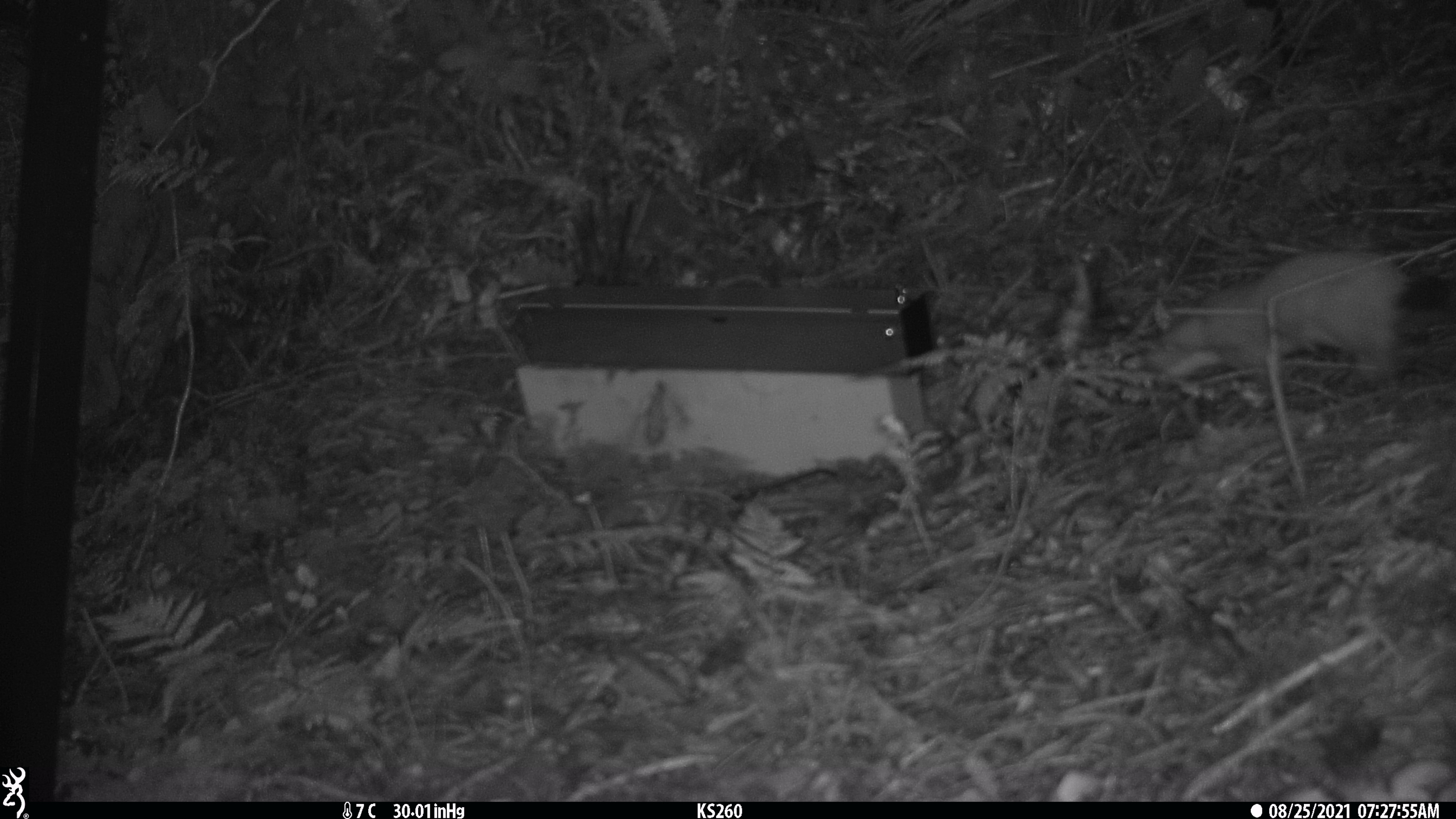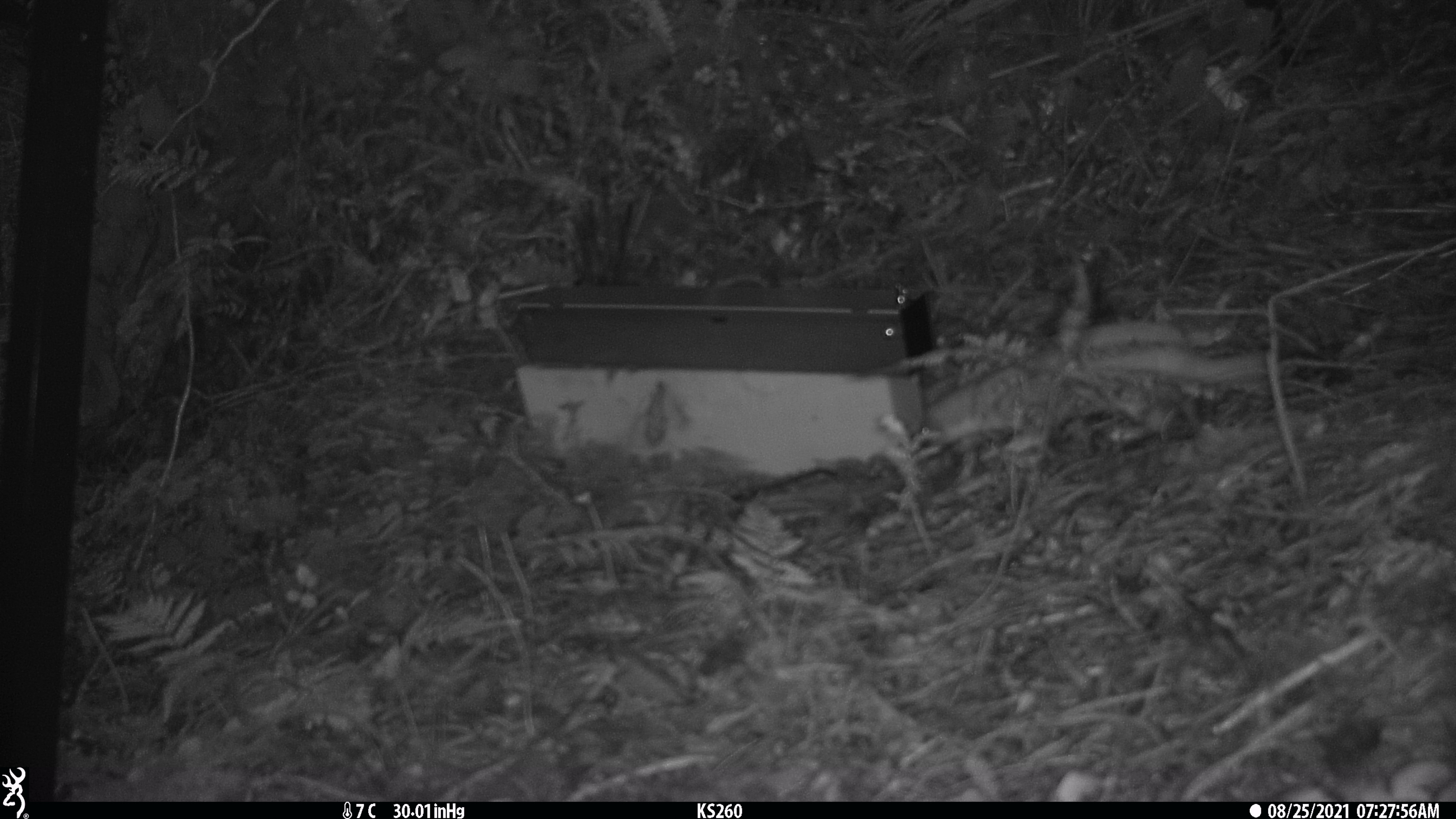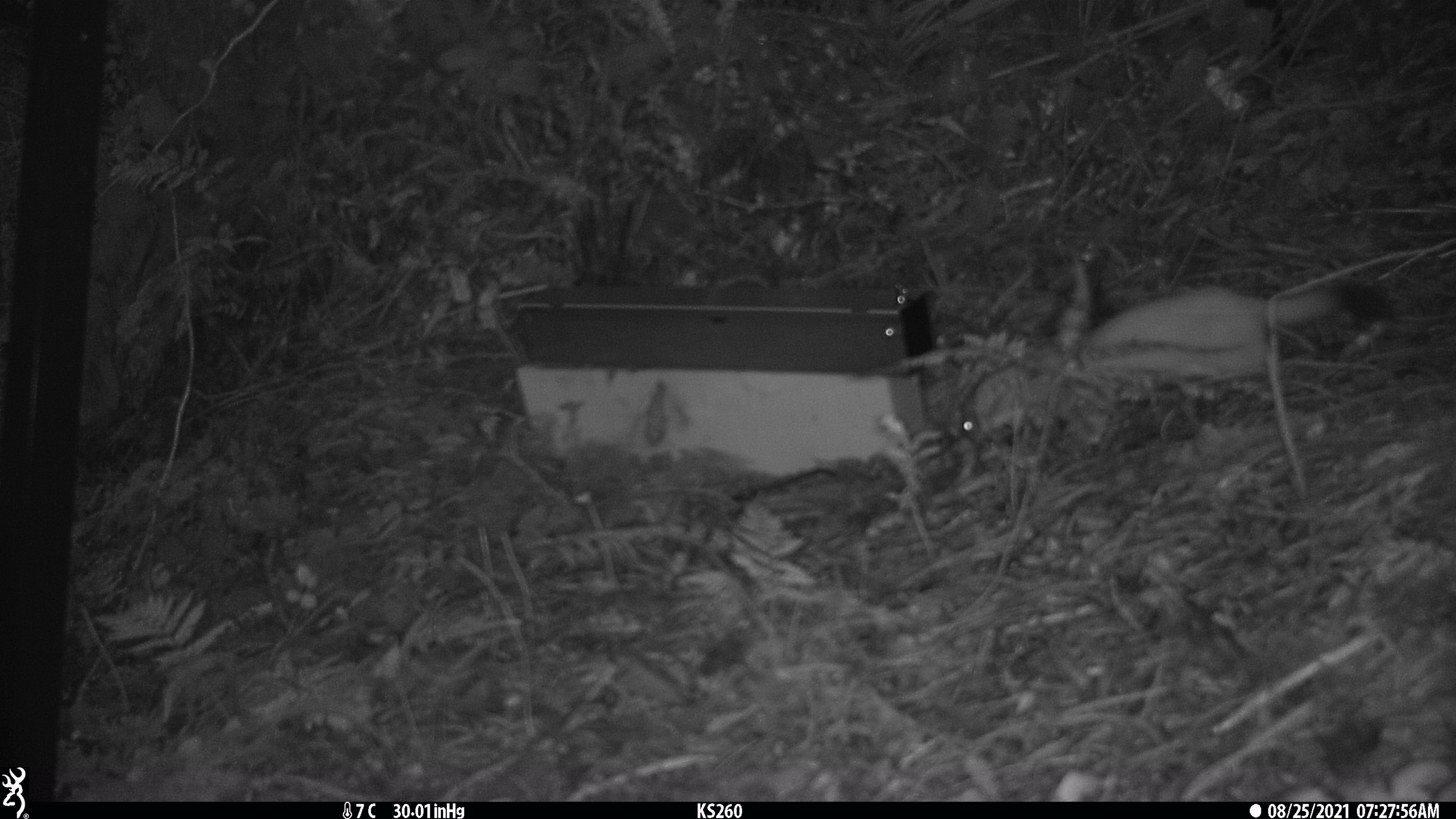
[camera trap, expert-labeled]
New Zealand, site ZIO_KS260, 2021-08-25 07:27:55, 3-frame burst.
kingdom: Animalia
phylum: Chordata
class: Mammalia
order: Carnivora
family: Mustelidae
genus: Mustela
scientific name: Mustela erminea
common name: stoat